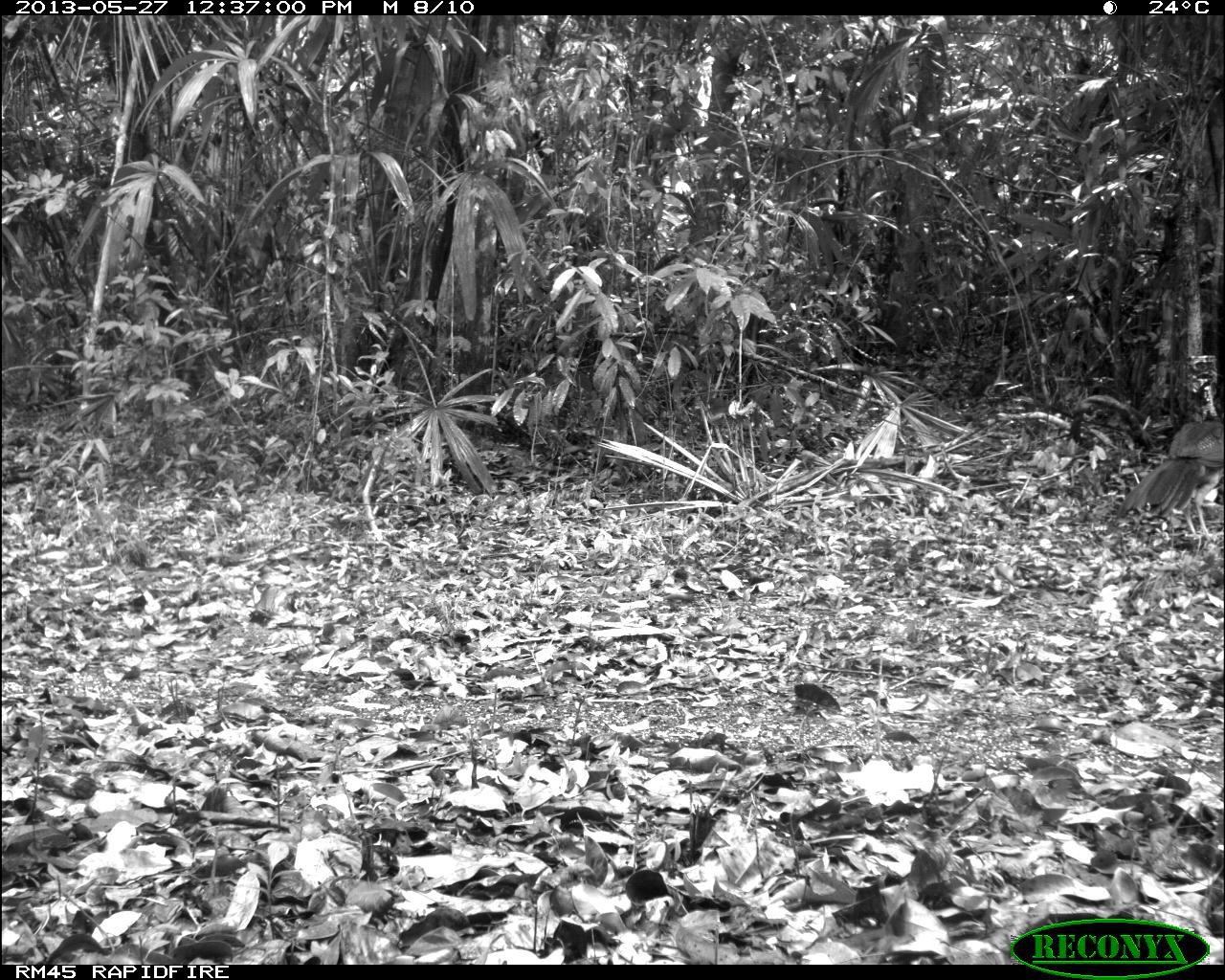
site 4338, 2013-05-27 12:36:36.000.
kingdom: Animalia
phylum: Chordata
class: Aves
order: Galliformes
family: Cracidae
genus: Crax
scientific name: Crax rubra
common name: great curassow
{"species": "Crax rubra (great curassow)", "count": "2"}